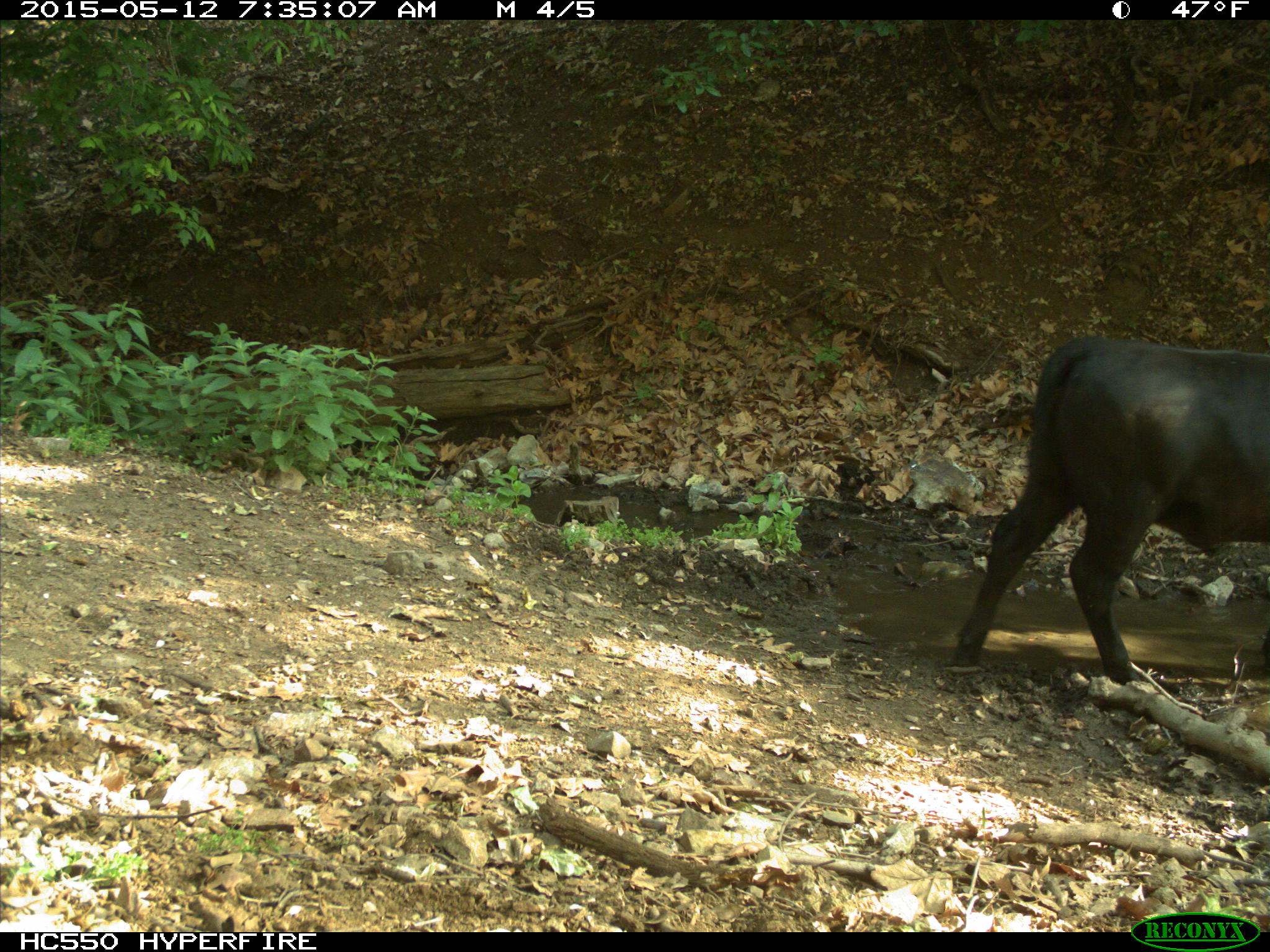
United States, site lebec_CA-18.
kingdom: Animalia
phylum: Chordata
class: Mammalia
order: Artiodactyla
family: Bovidae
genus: Bos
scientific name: Bos taurus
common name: domestic cow